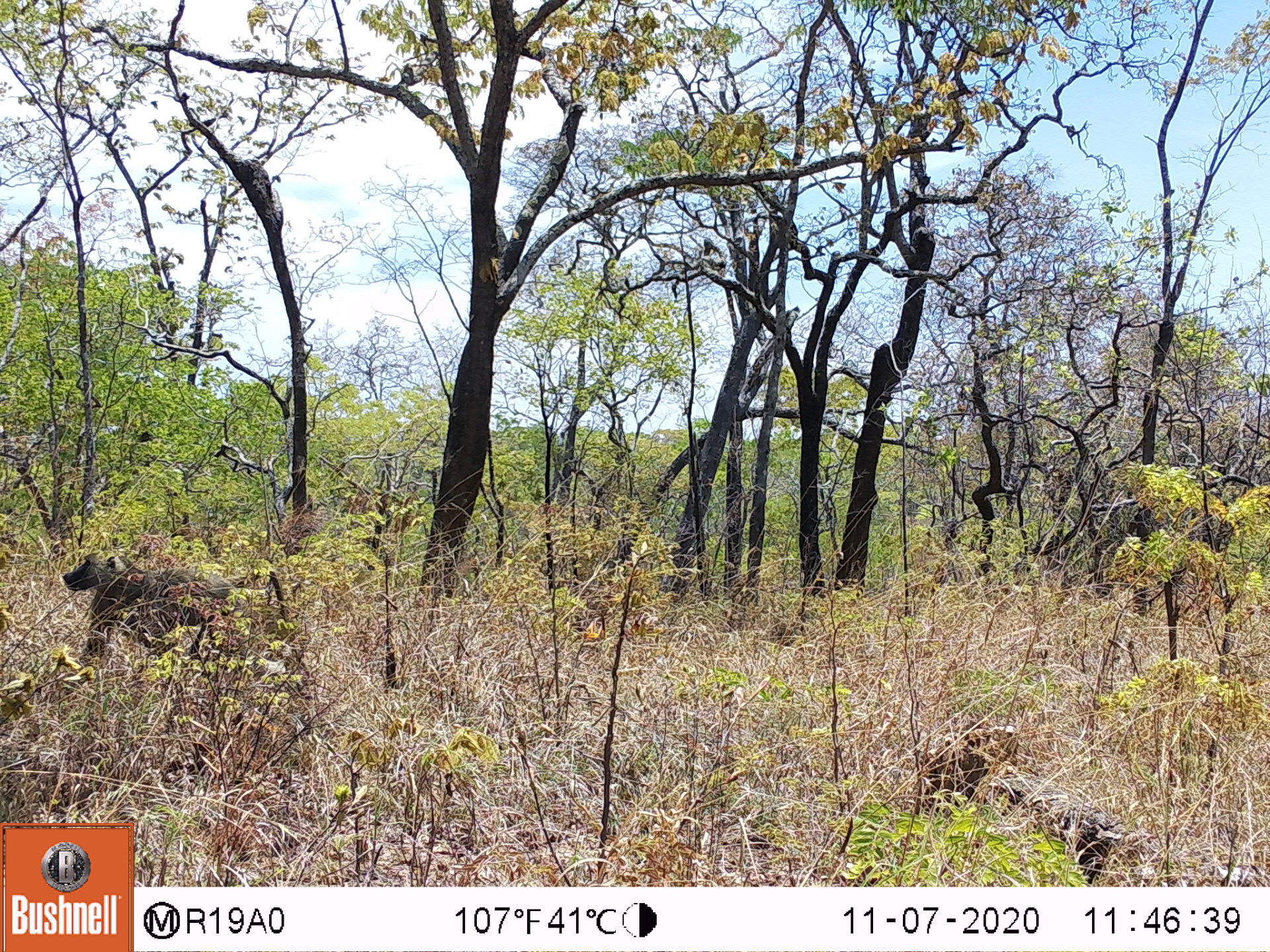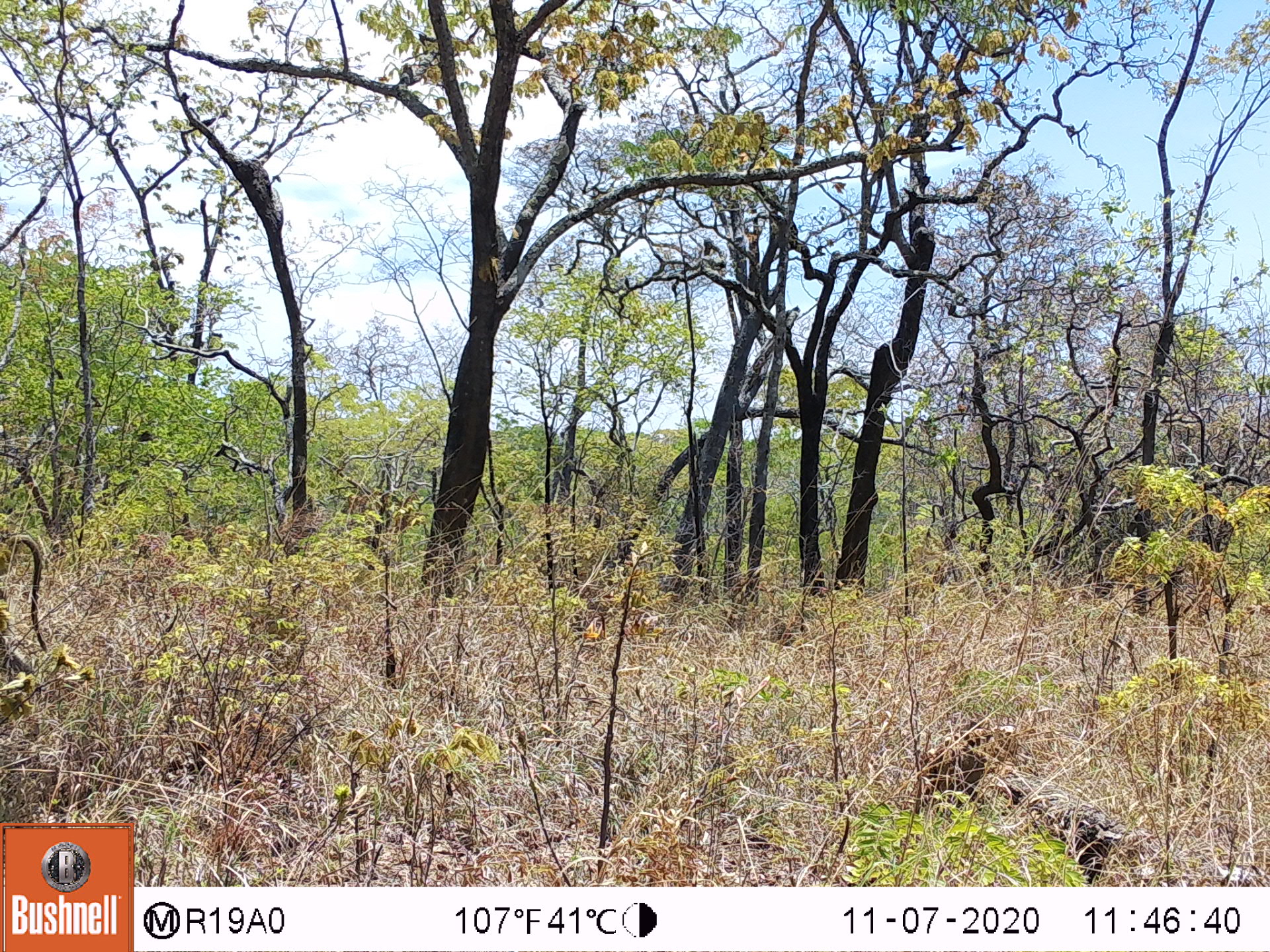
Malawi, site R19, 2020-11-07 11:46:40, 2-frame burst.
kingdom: Animalia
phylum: Chordata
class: Mammalia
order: Primates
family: Cercopithecidae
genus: Papio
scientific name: Papio cynocephalus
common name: yellow baboon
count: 1